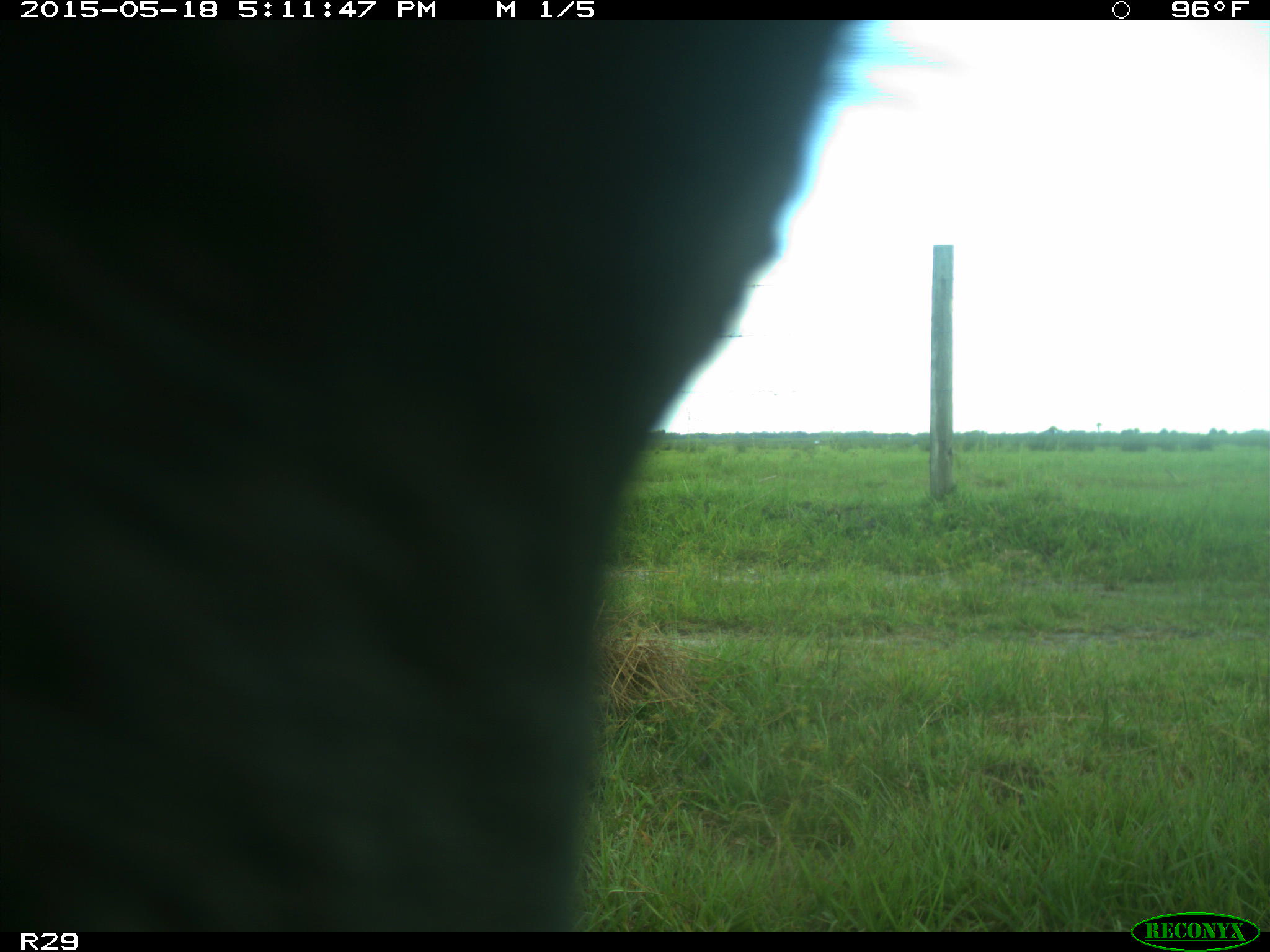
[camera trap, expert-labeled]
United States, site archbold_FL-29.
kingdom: Animalia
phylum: Chordata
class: Mammalia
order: Artiodactyla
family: Bovidae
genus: Bos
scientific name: Bos taurus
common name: domestic cow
Bos taurus (domestic cow).